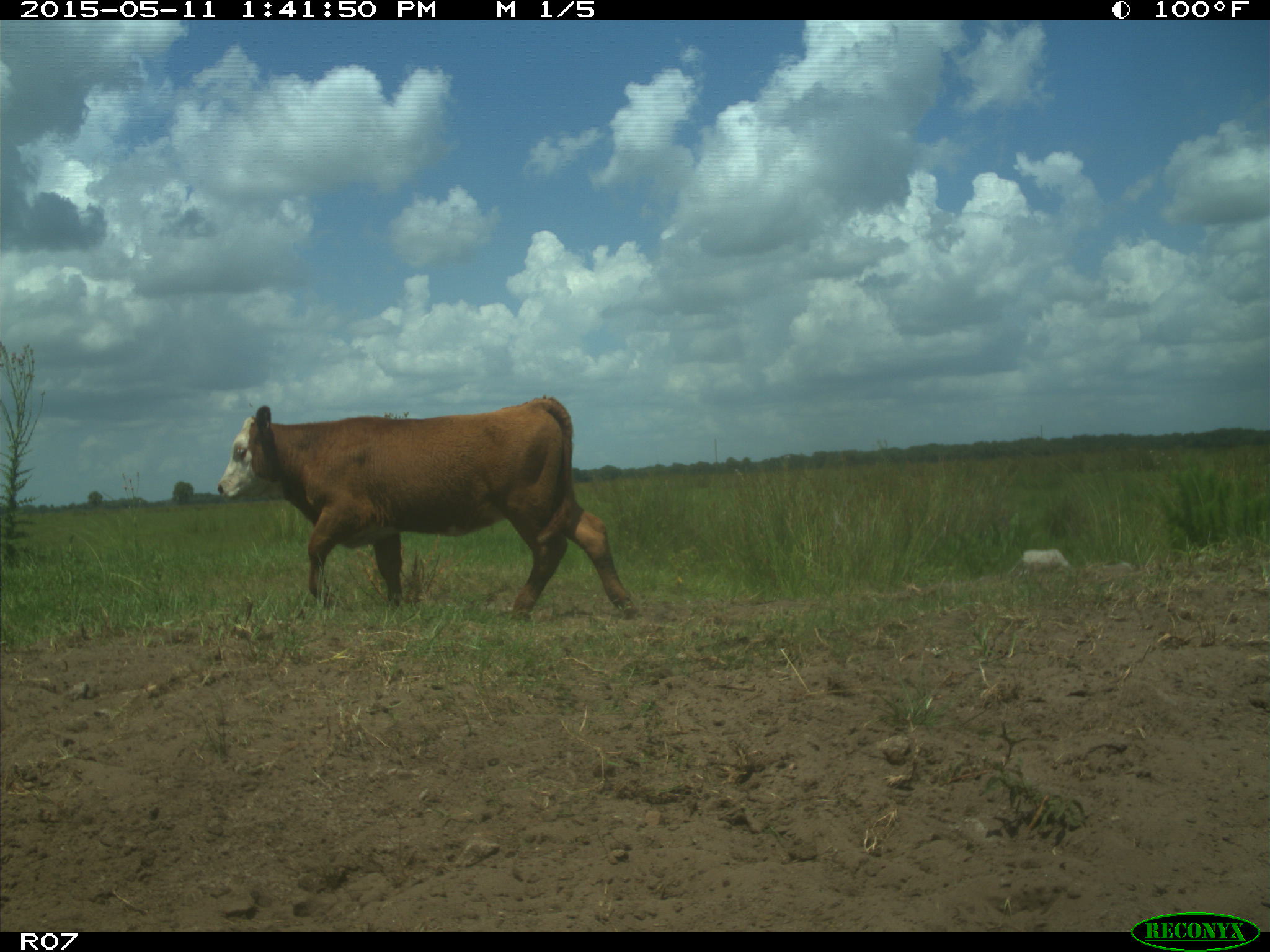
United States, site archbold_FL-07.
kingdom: Animalia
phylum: Chordata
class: Mammalia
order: Artiodactyla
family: Bovidae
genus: Bos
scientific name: Bos taurus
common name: domestic cow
Bos taurus (domestic cow).